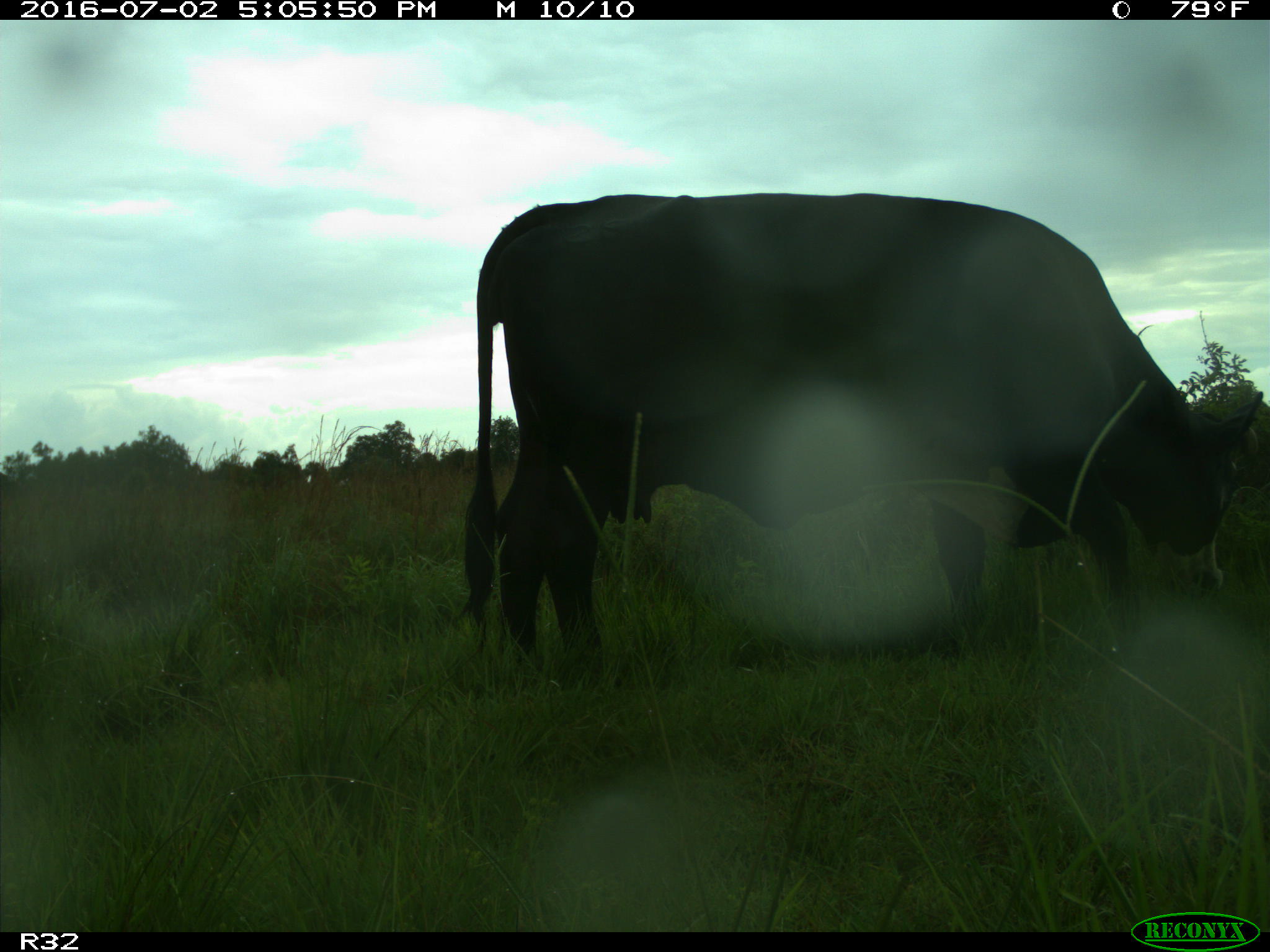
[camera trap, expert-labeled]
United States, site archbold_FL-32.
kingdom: Animalia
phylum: Chordata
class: Mammalia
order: Artiodactyla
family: Bovidae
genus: Bos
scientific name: Bos taurus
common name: domestic cow